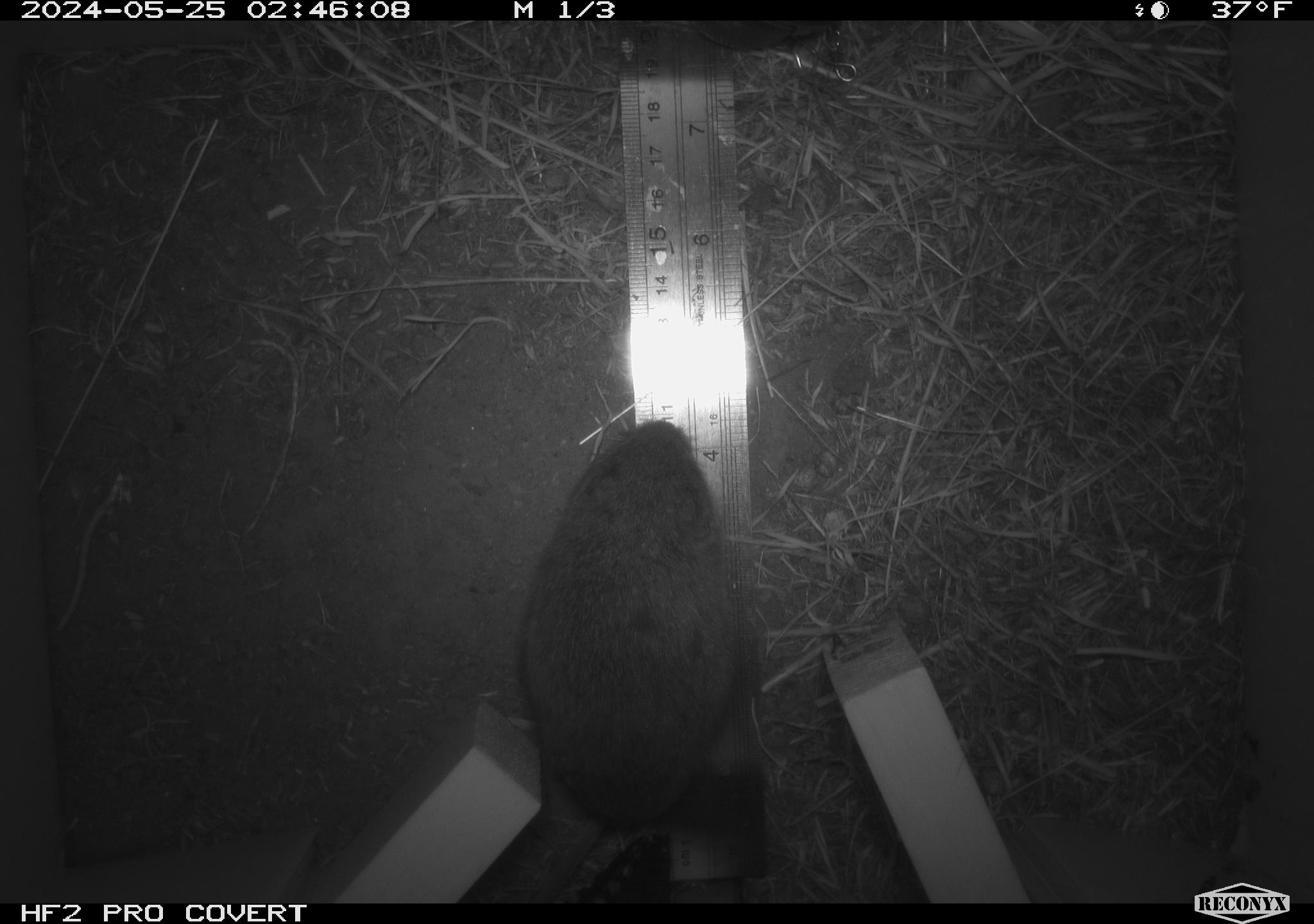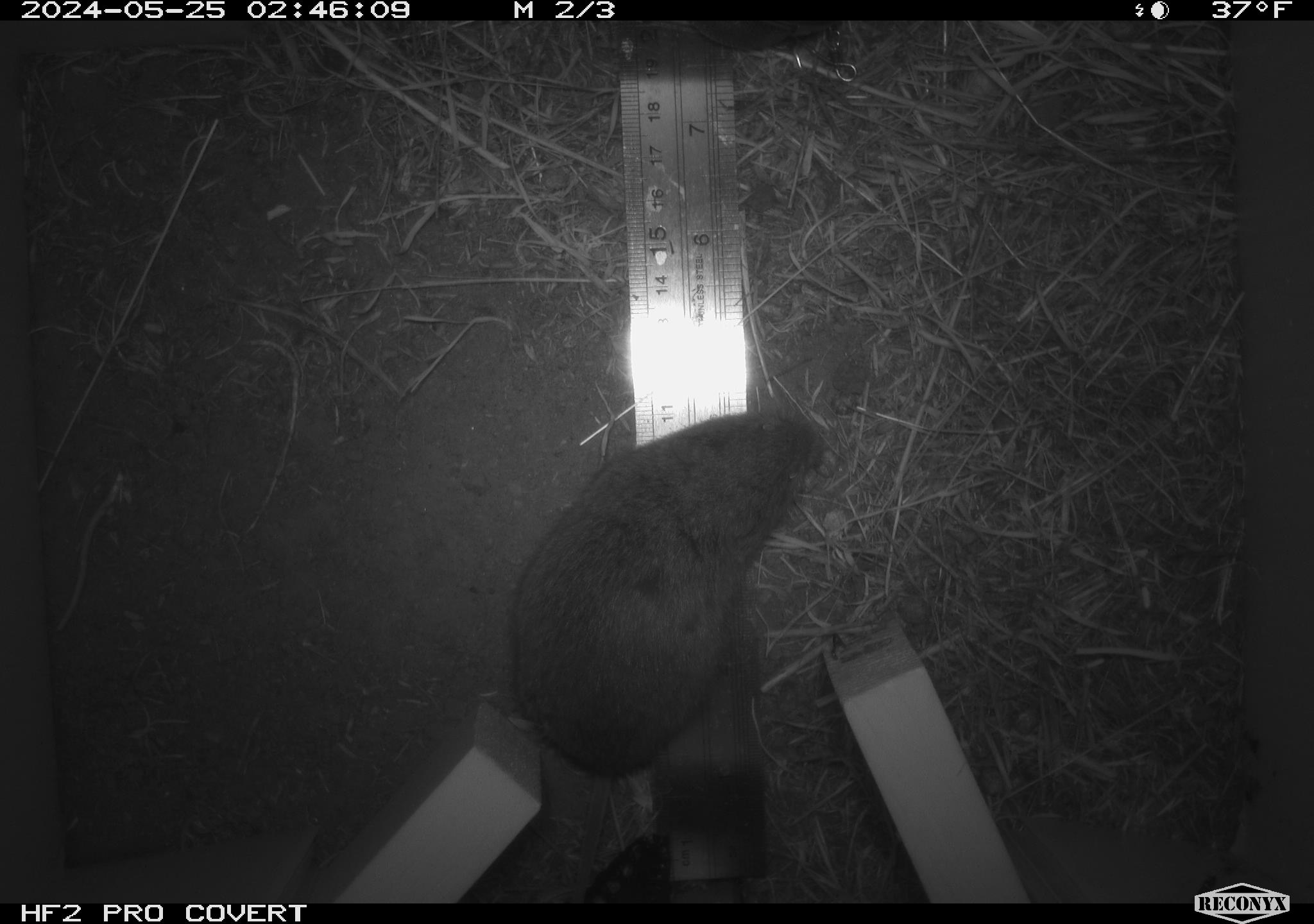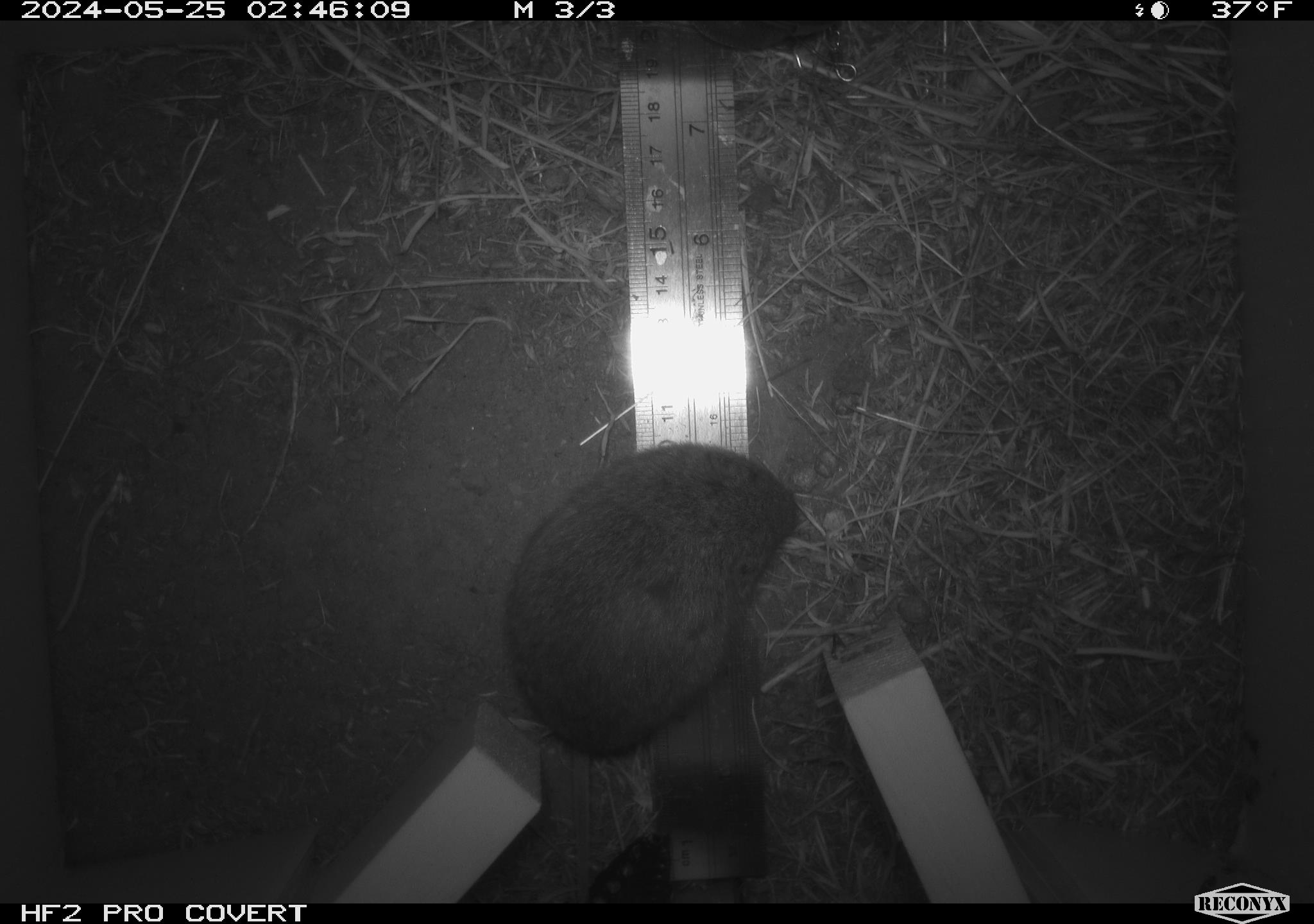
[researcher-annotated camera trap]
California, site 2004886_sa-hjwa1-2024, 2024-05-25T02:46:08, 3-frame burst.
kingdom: Animalia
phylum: Chordata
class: Mammalia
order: Rodentia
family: Cricetidae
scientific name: Cricetidae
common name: hamsters, voles, lemmings, and allies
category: cricetidae family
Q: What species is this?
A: Cricetidae family (hamsters, voles, lemmings, and allies) (Cricetidae).